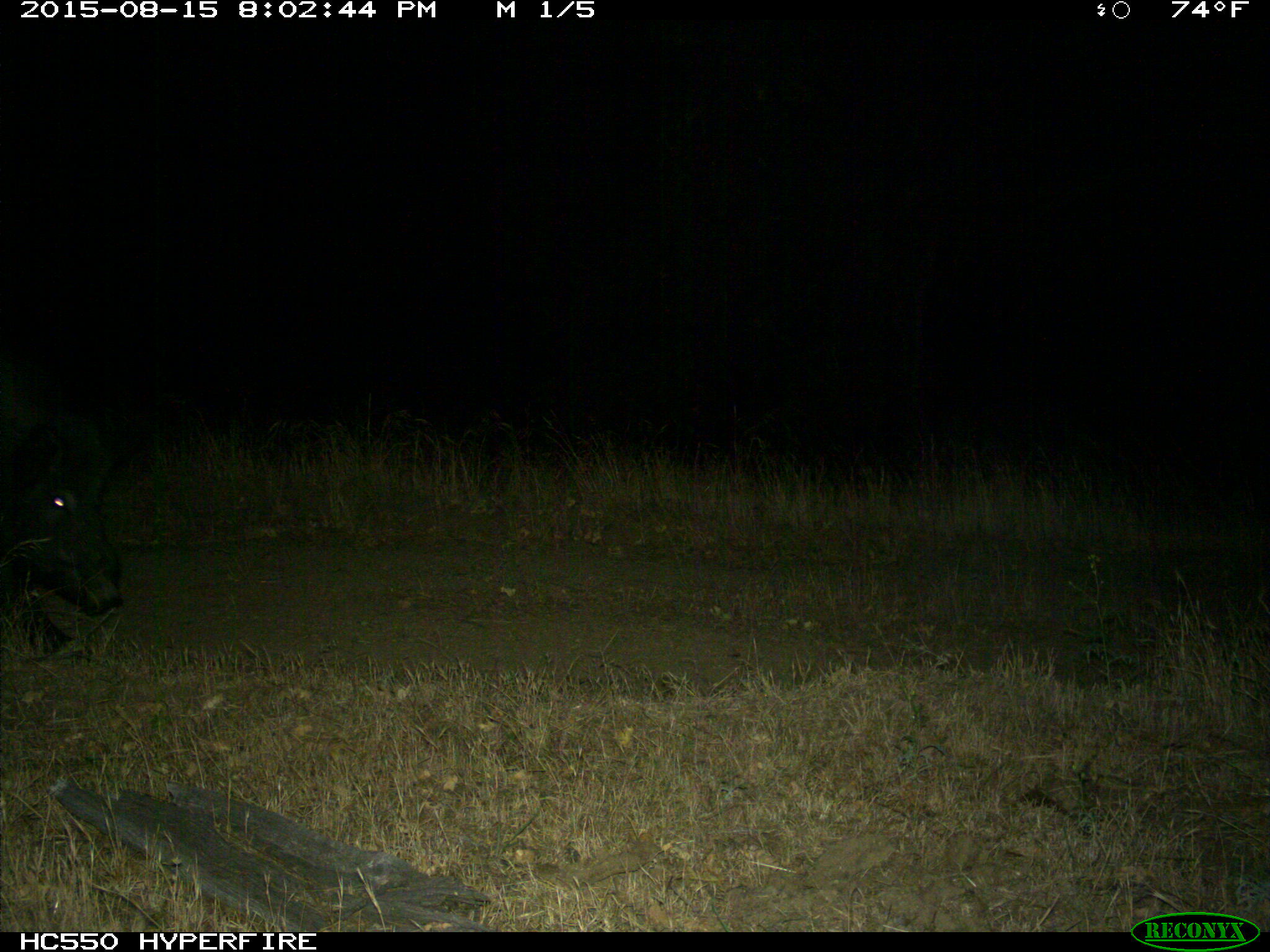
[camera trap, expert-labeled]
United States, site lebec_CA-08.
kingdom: Animalia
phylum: Chordata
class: Mammalia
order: Artiodactyla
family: Suidae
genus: Sus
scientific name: Sus scrofa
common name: wild boar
Sus scrofa (wild boar).